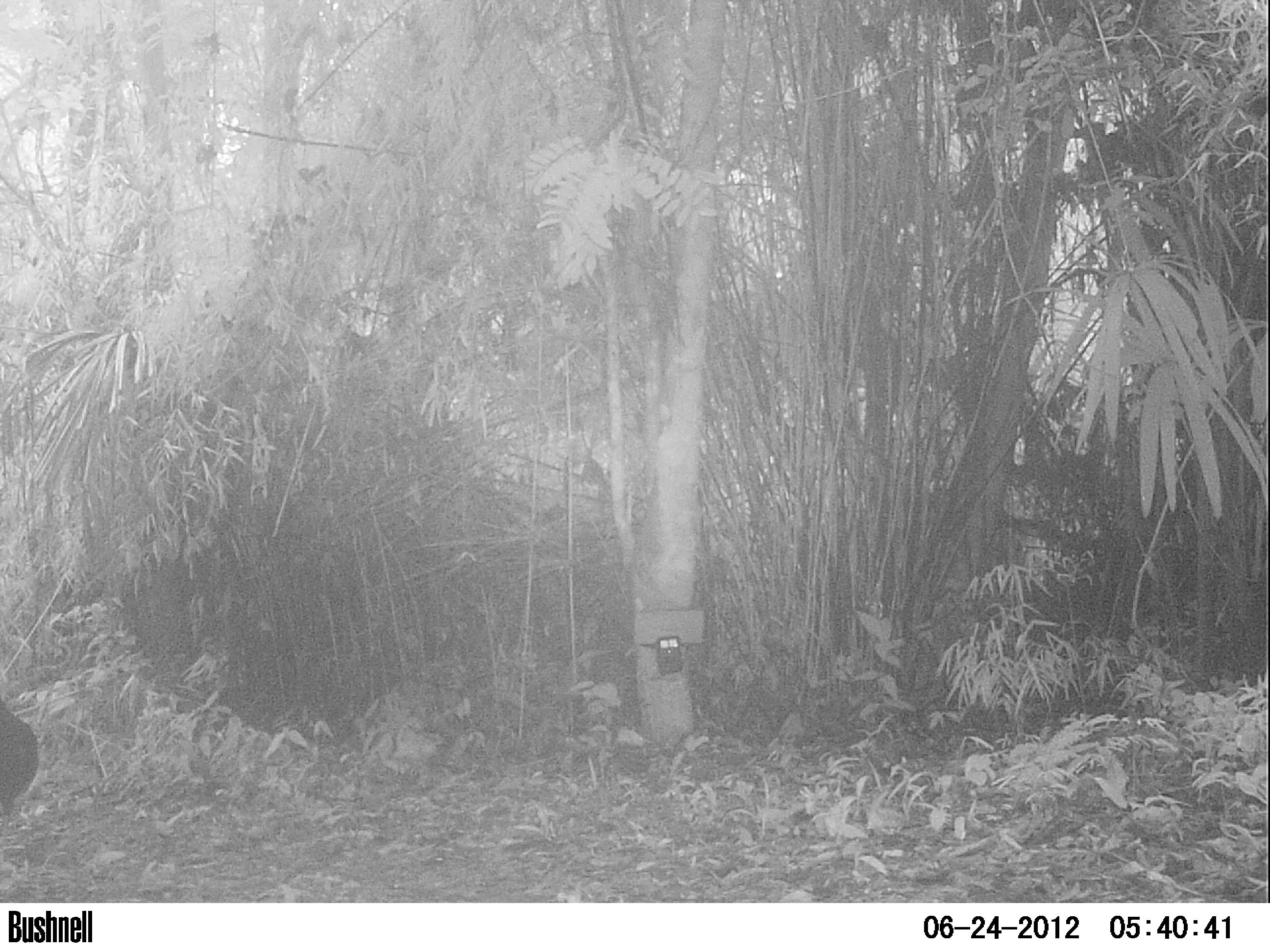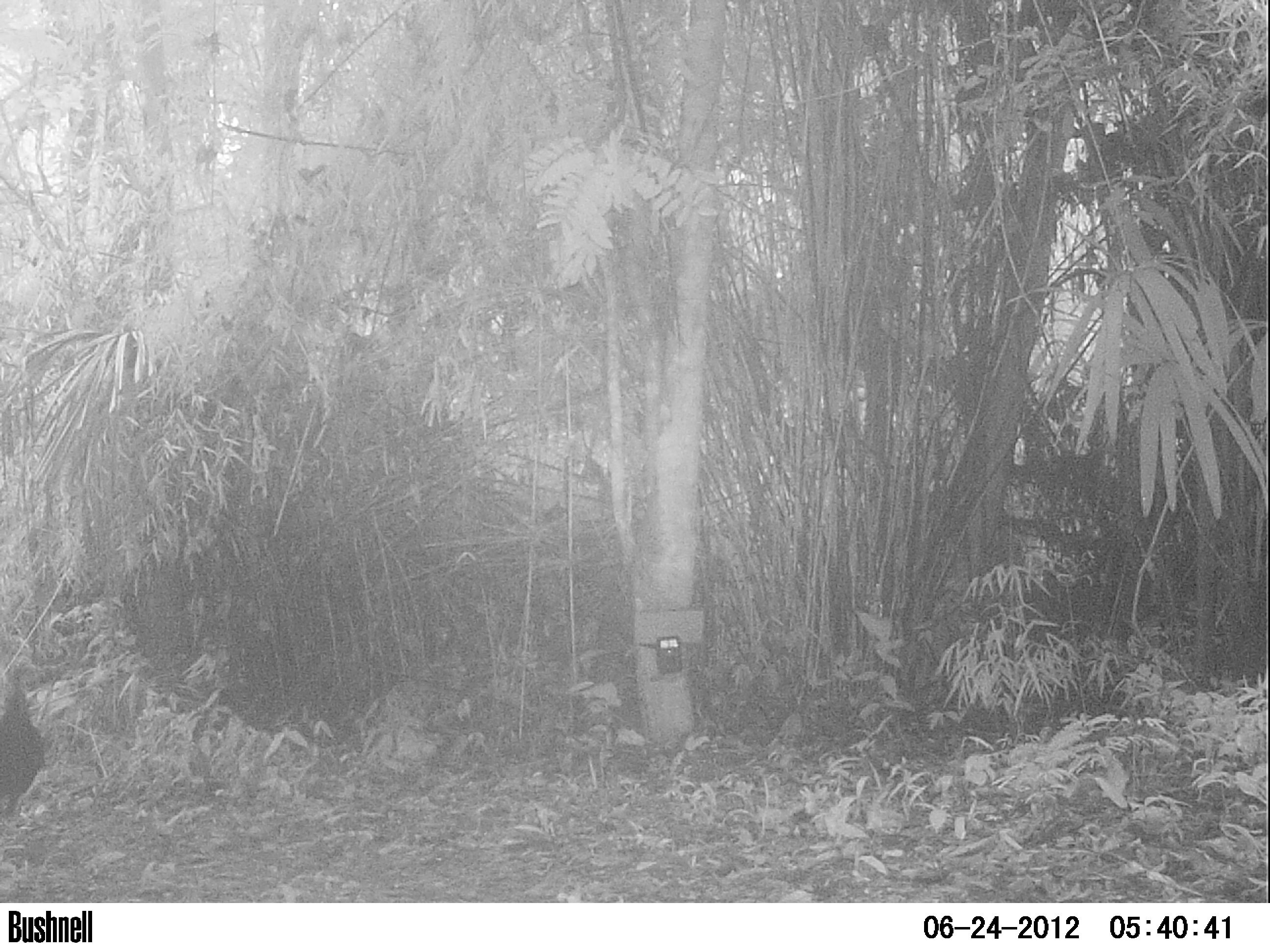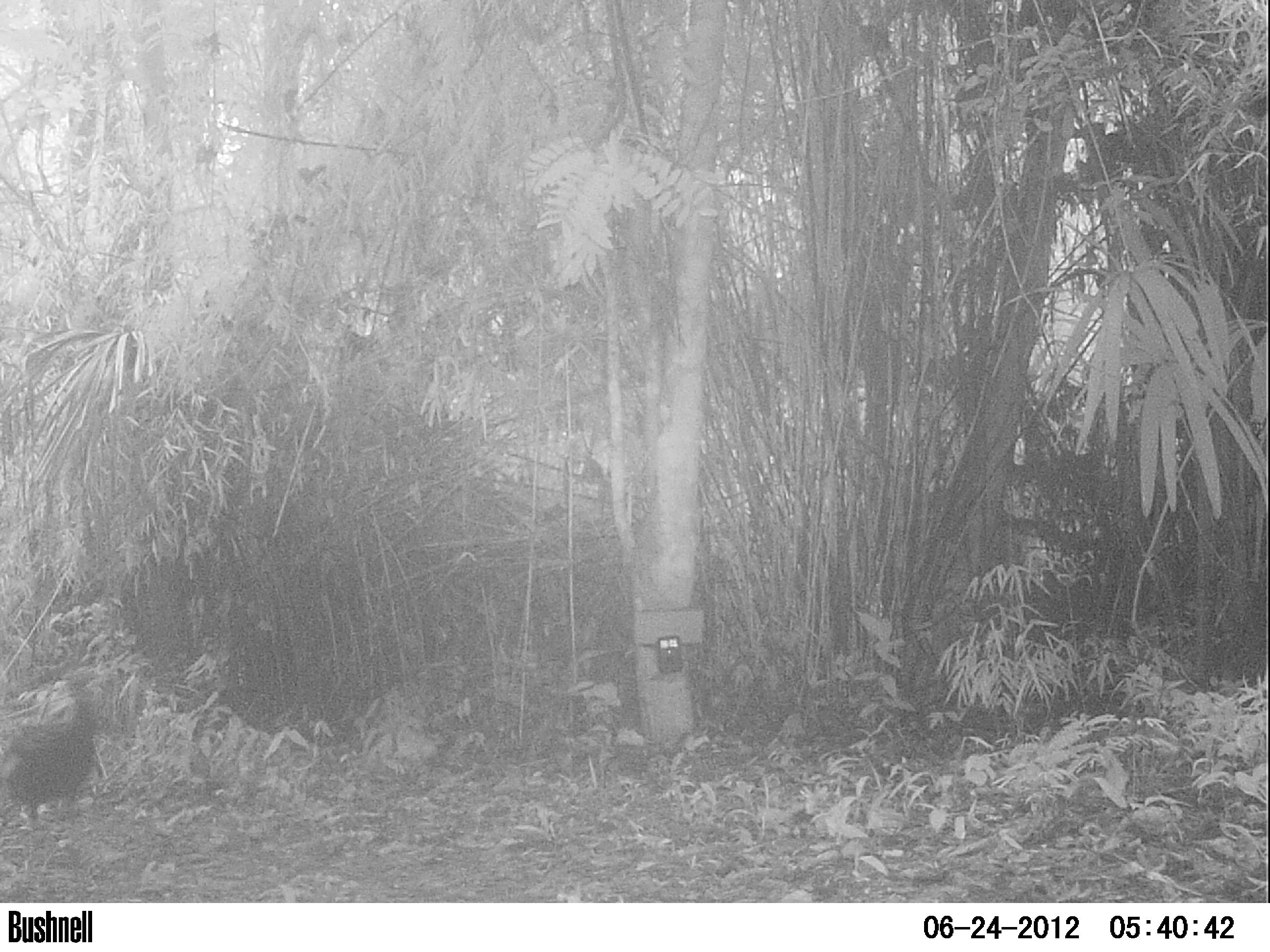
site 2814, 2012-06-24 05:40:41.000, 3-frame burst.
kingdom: Animalia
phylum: Chordata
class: Aves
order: Galliformes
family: Phasianidae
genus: Meleagris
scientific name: Meleagris ocellata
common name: ocellated turkey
Meleagris ocellata (ocellated turkey), count 1, age adult.